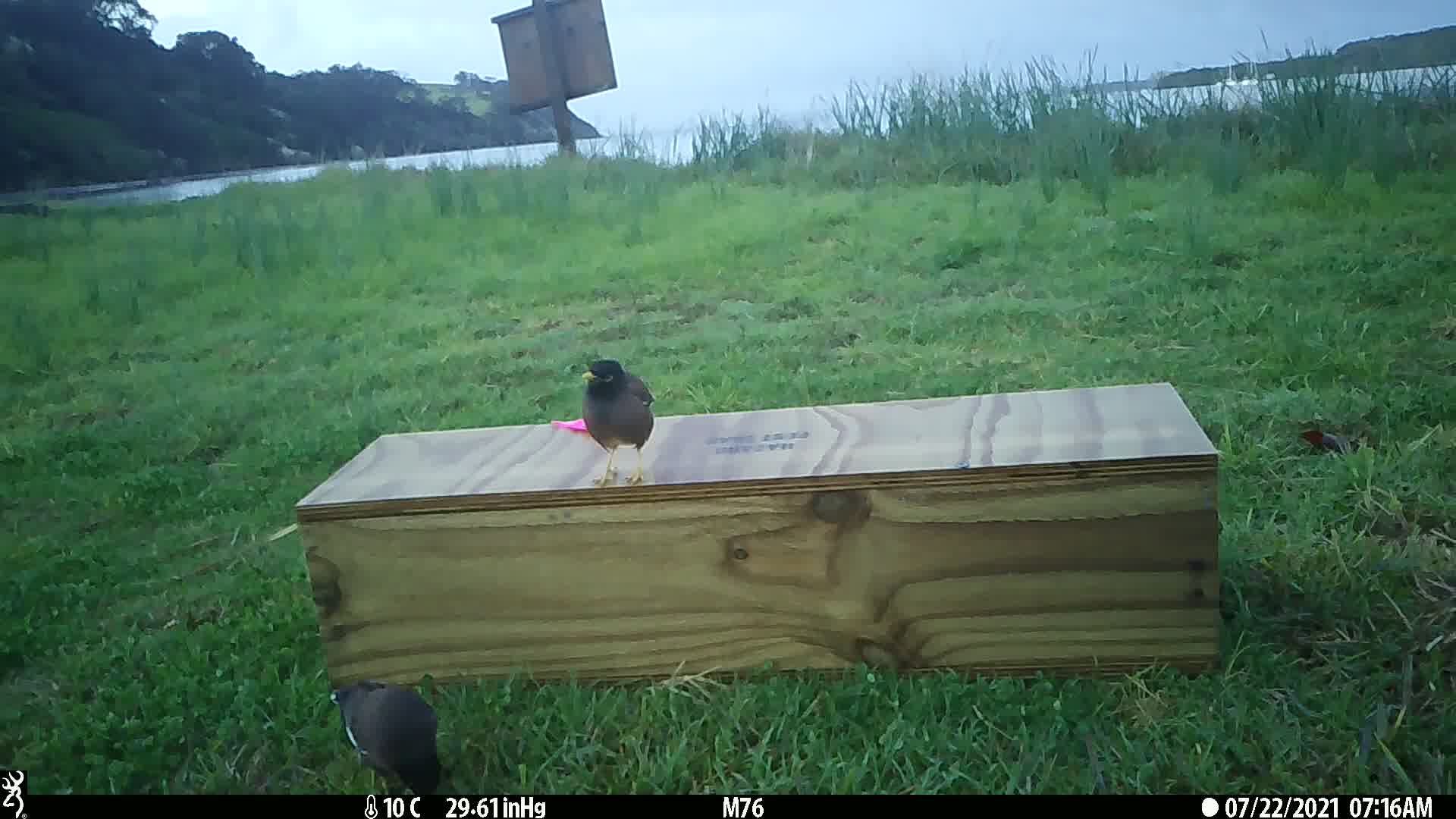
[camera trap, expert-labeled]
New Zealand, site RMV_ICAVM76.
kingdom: Animalia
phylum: Chordata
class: Aves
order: Passeriformes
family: Sturnidae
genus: Acridotheres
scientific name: Acridotheres tristis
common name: common myna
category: myna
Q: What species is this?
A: Myna (common myna) (Acridotheres tristis).